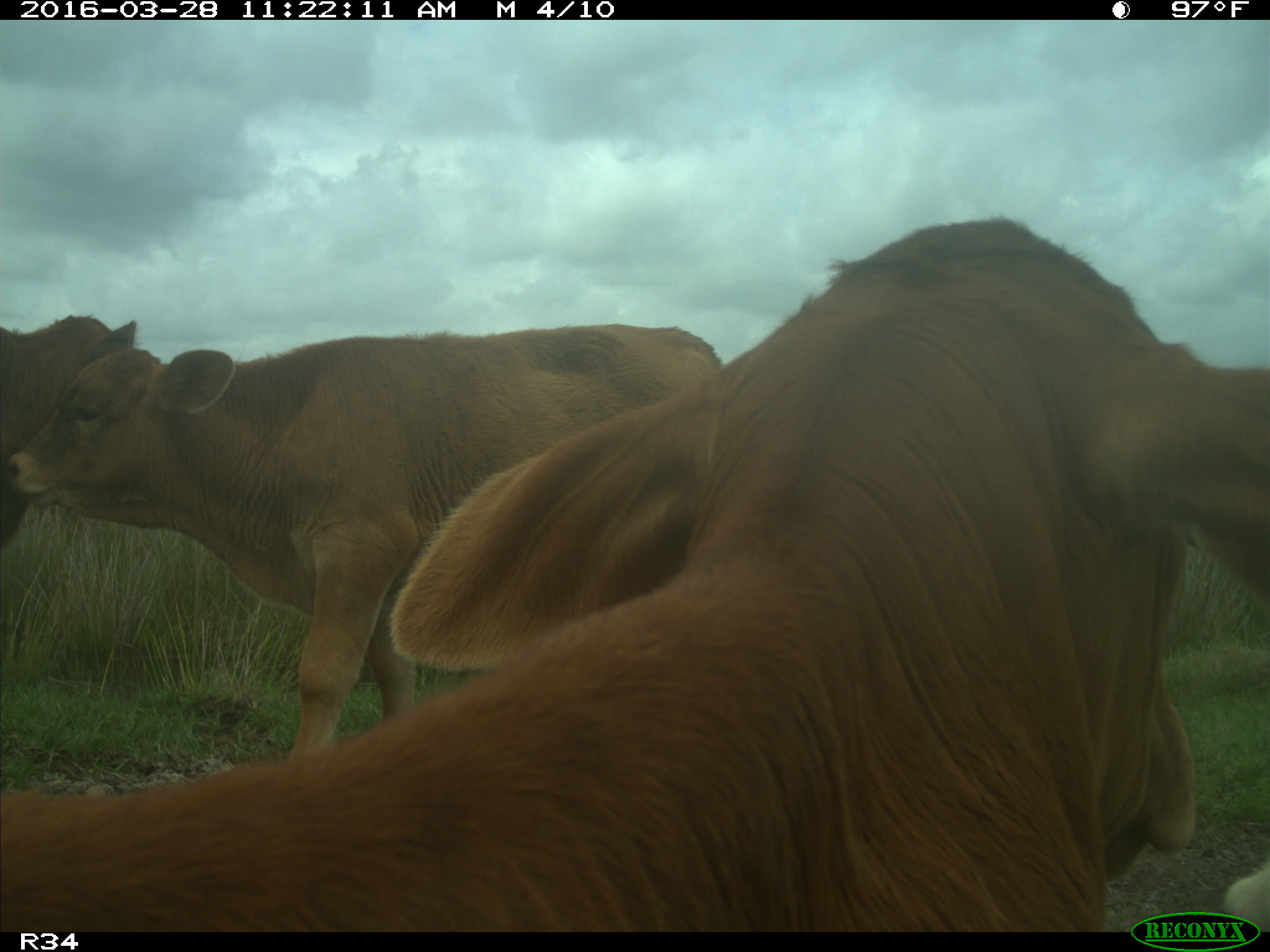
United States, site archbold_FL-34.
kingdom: Animalia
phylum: Chordata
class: Mammalia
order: Artiodactyla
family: Bovidae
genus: Bos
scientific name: Bos taurus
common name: domestic cow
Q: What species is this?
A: Bos taurus (domestic cow).